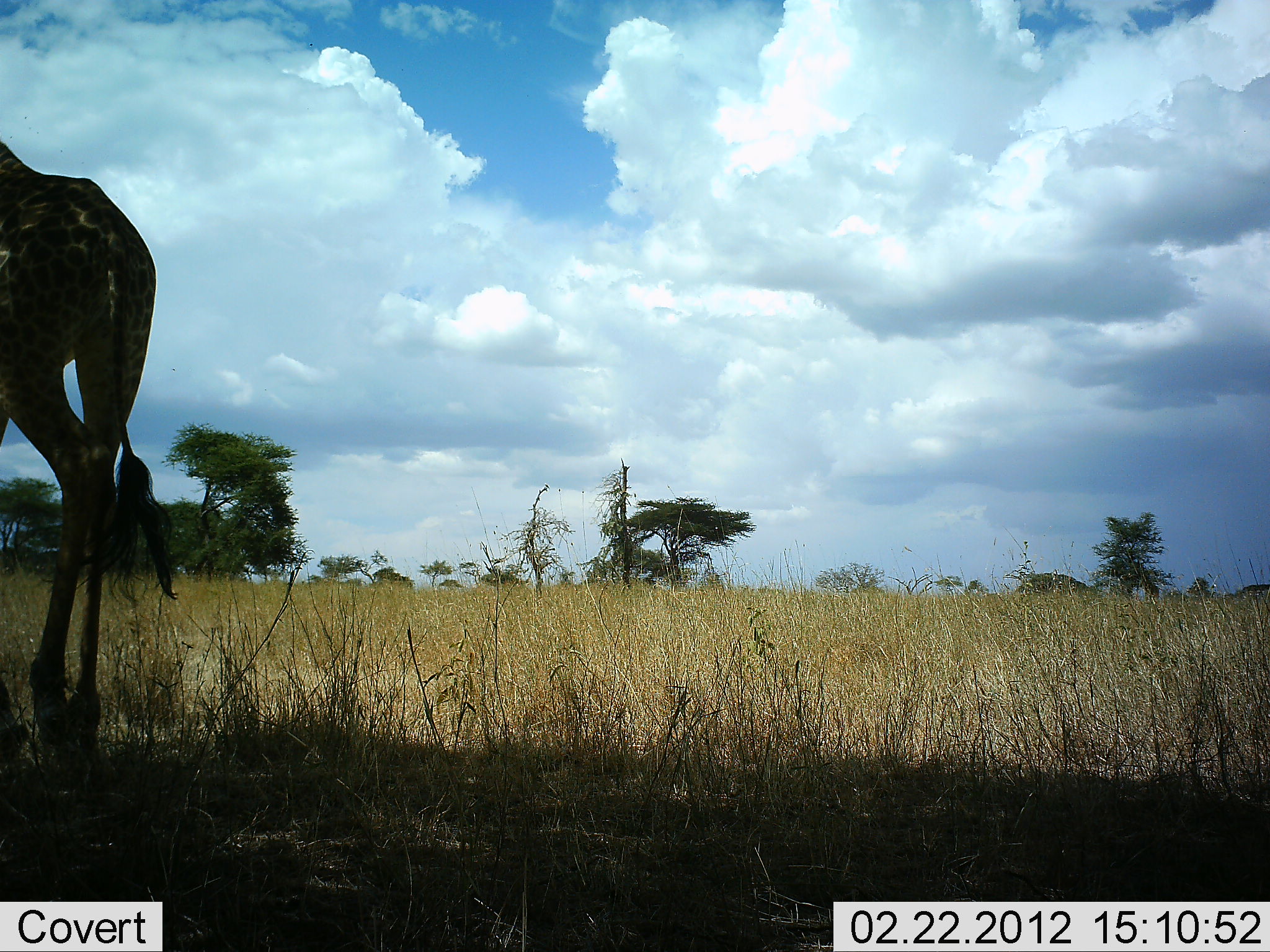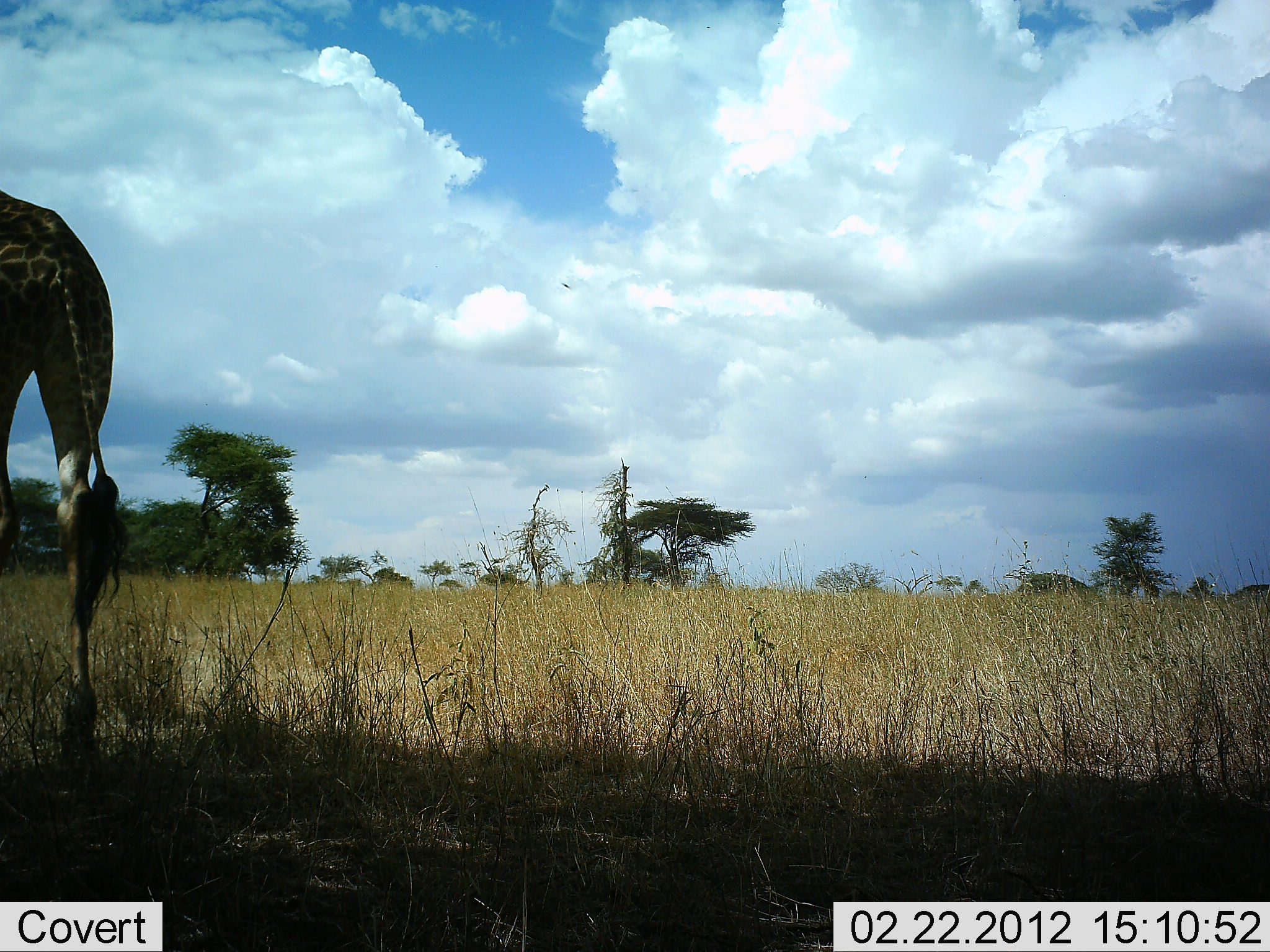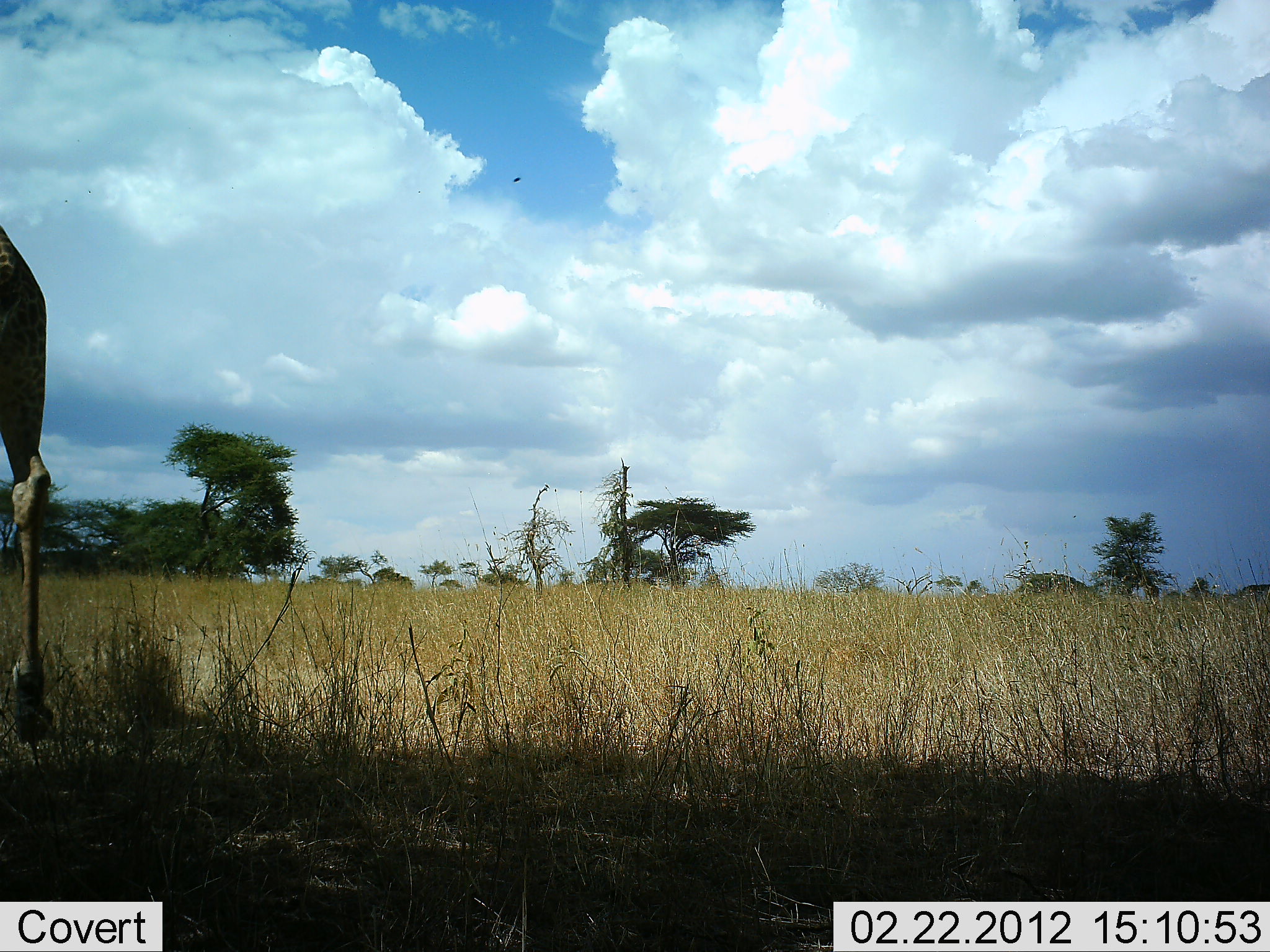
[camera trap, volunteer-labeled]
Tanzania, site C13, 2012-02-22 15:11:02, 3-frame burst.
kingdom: Animalia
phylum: Chordata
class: Mammalia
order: Artiodactyla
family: Giraffidae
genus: Giraffa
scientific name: Giraffa camelopardalis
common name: giraffe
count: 1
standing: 5%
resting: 0%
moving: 95%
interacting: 0%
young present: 0%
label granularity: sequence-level